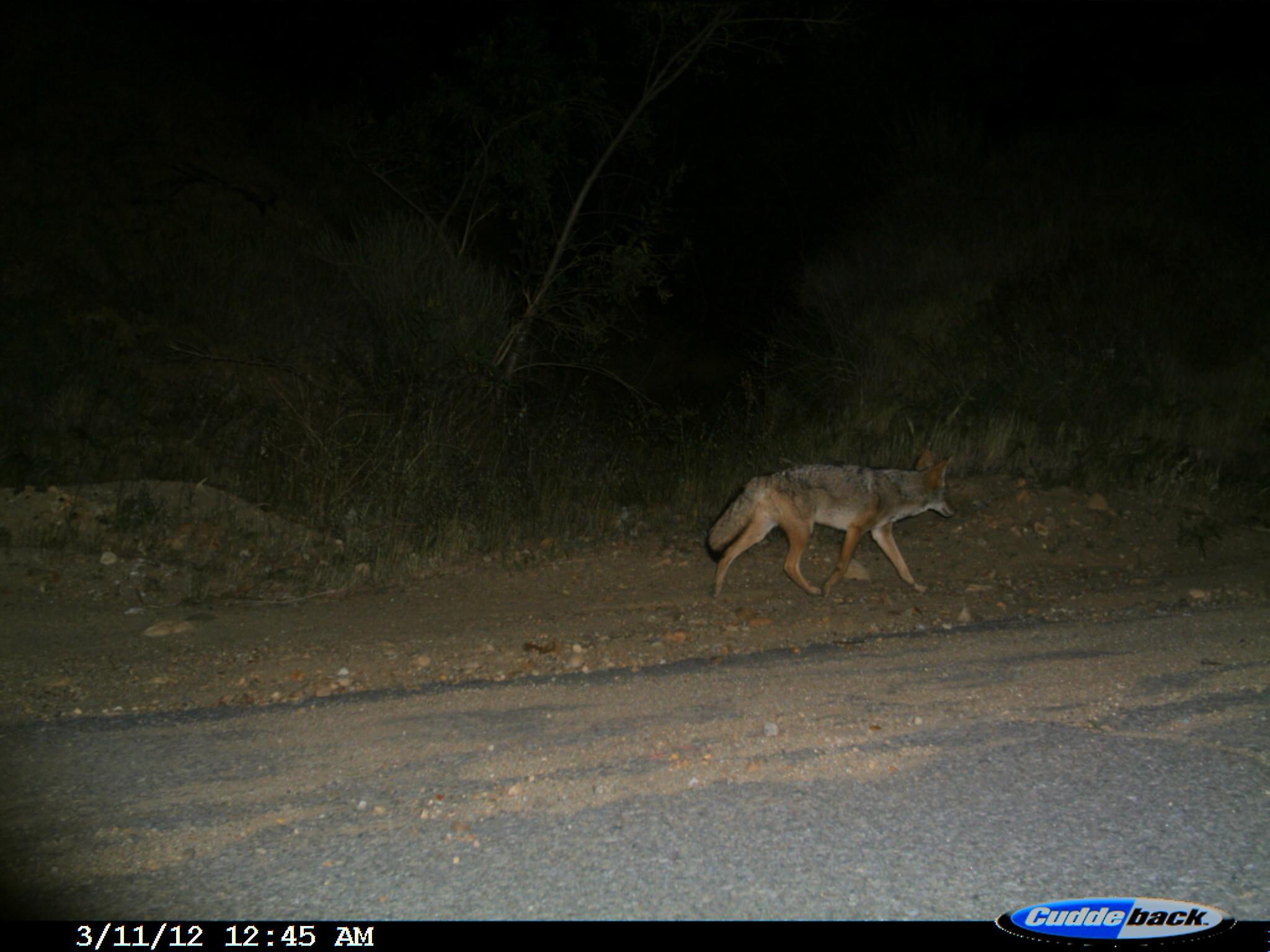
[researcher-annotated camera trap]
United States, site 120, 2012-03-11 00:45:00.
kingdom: Animalia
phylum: Chordata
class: Mammalia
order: Carnivora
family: Canidae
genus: Canis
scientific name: Canis latrans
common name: coyote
Coyote (Canis latrans).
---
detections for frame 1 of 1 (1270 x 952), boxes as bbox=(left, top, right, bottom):
coyote: bbox=(695, 452, 967, 611)